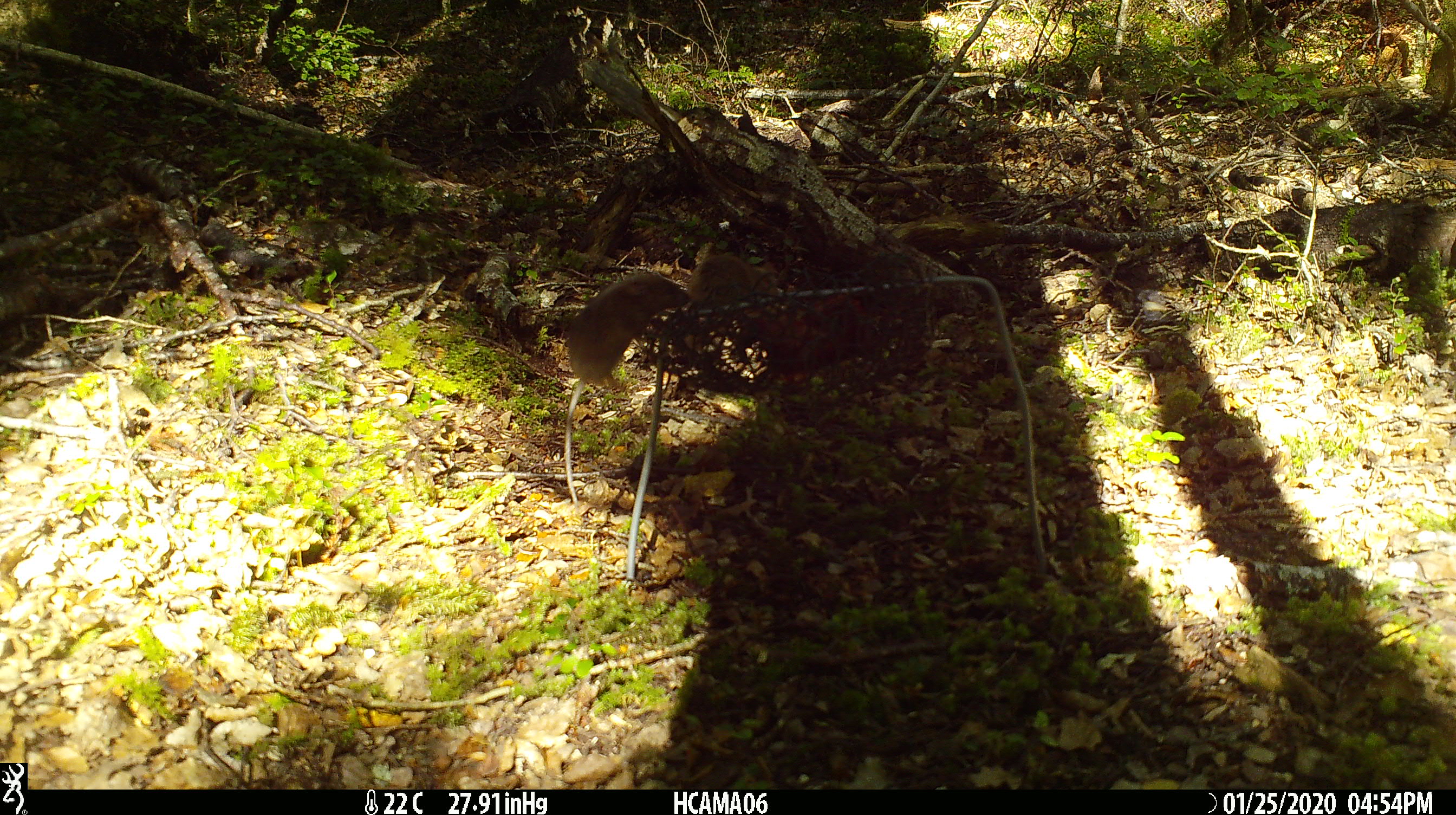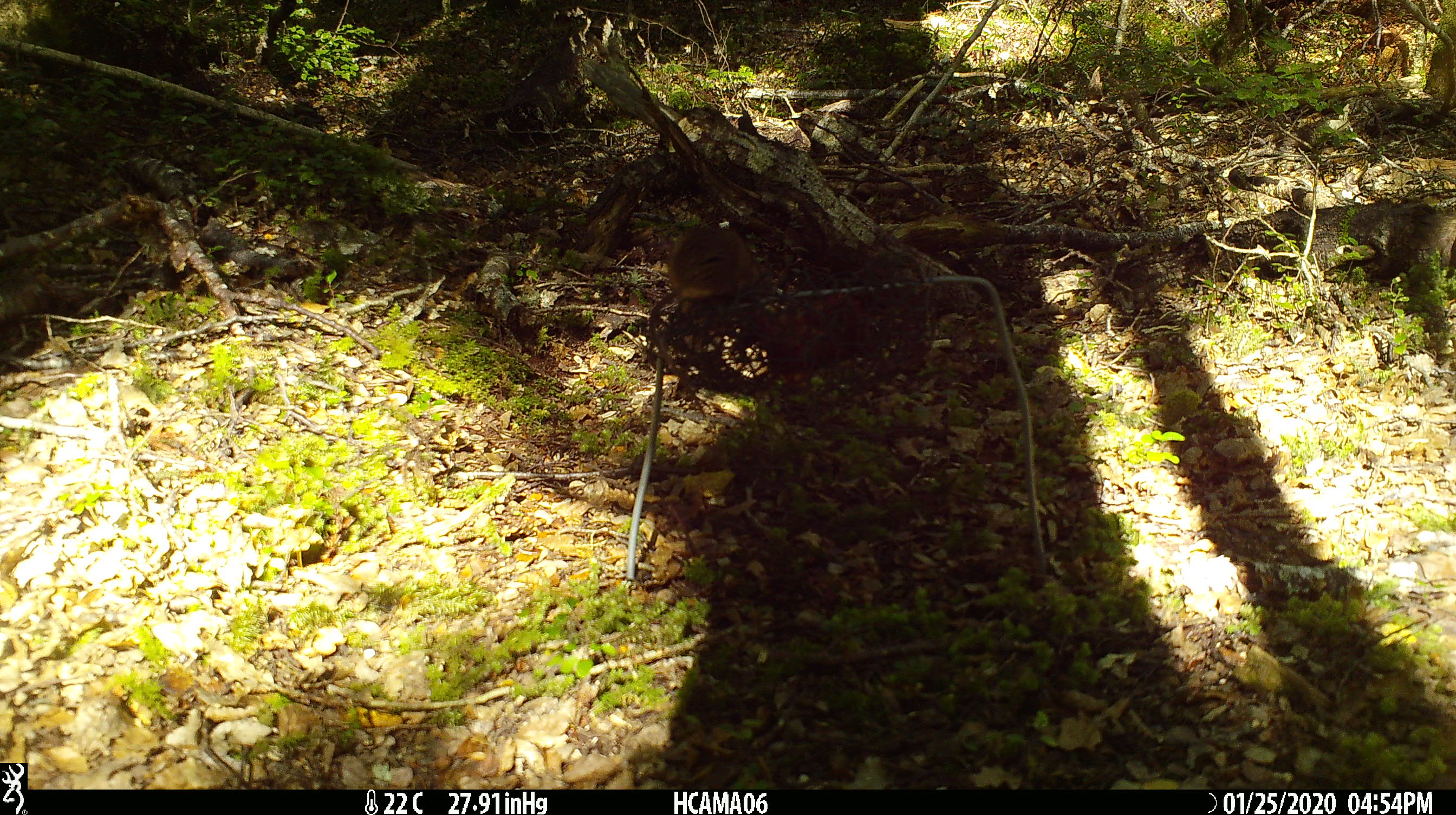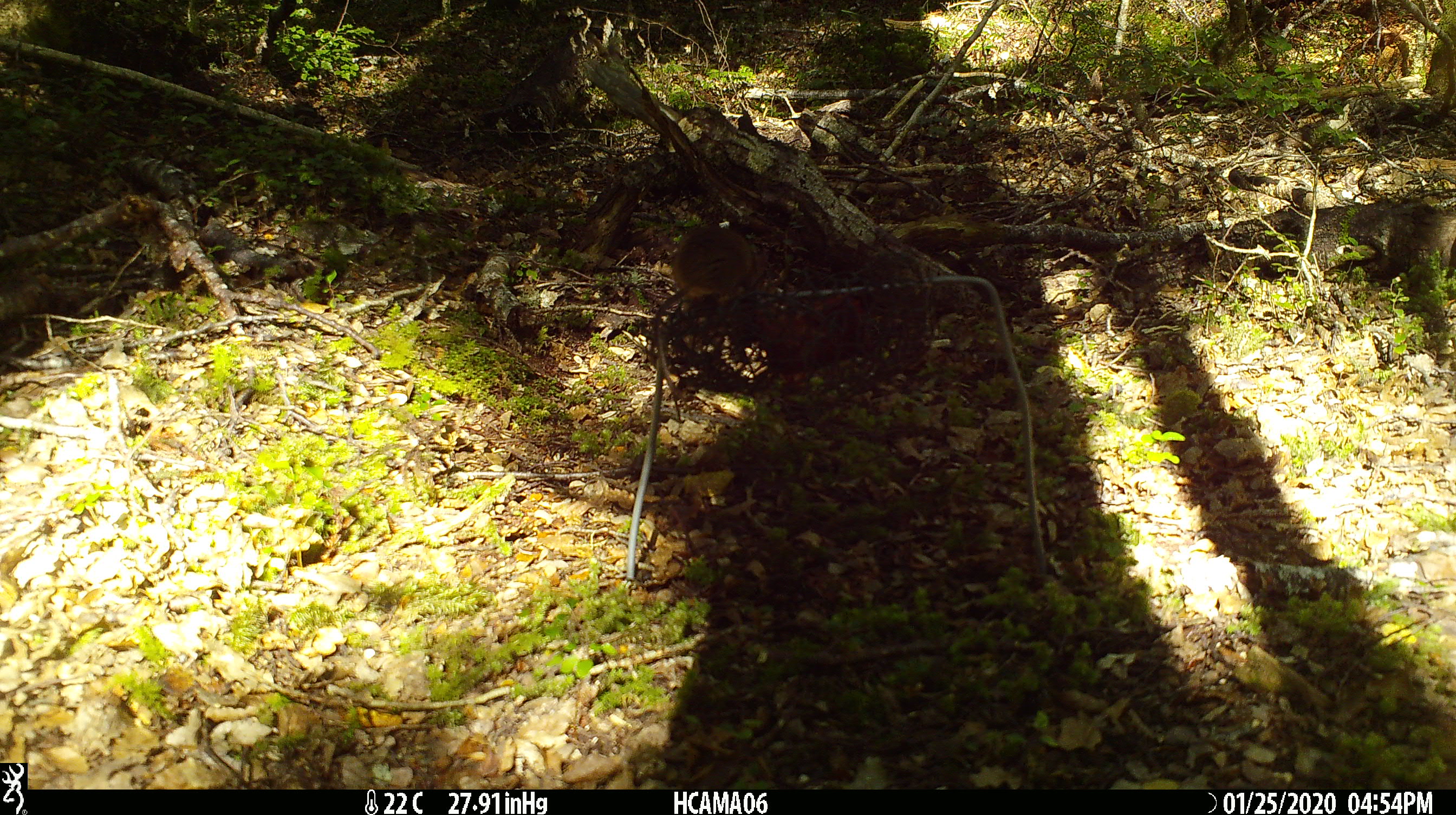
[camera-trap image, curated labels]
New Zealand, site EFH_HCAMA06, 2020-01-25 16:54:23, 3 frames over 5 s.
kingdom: Animalia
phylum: Chordata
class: Mammalia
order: Rodentia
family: Muridae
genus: Mus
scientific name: Mus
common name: mouse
Mouse (Mus).